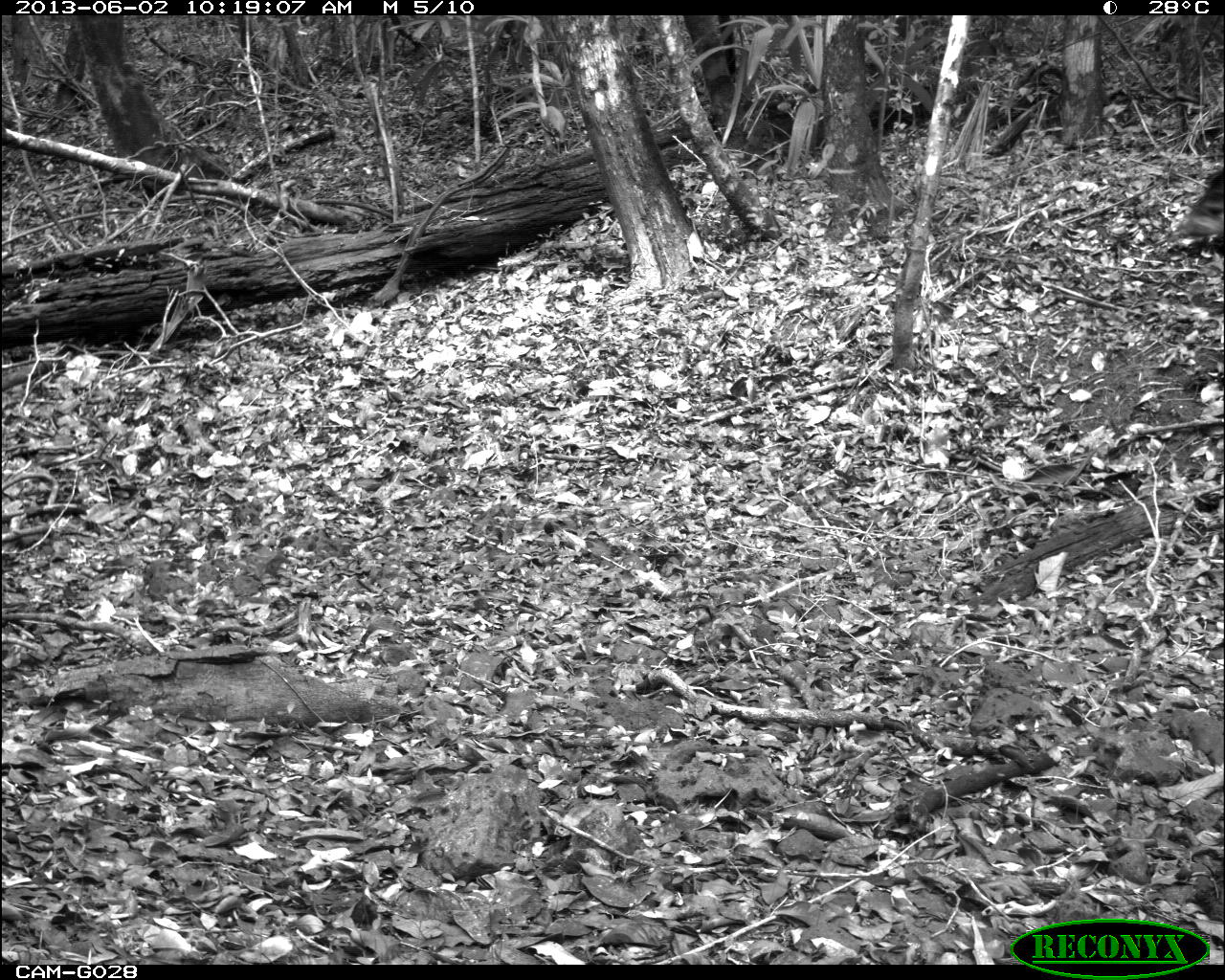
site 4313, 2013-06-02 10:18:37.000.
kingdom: Animalia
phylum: Chordata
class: Mammalia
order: Artiodactyla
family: Tayassuidae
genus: Tayassu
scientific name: Tayassu pecari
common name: white-lipped peccary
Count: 3.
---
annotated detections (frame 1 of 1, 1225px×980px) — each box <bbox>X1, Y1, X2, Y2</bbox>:
tayassu pecari: <bbox>1164, 164, 1225, 246</bbox>